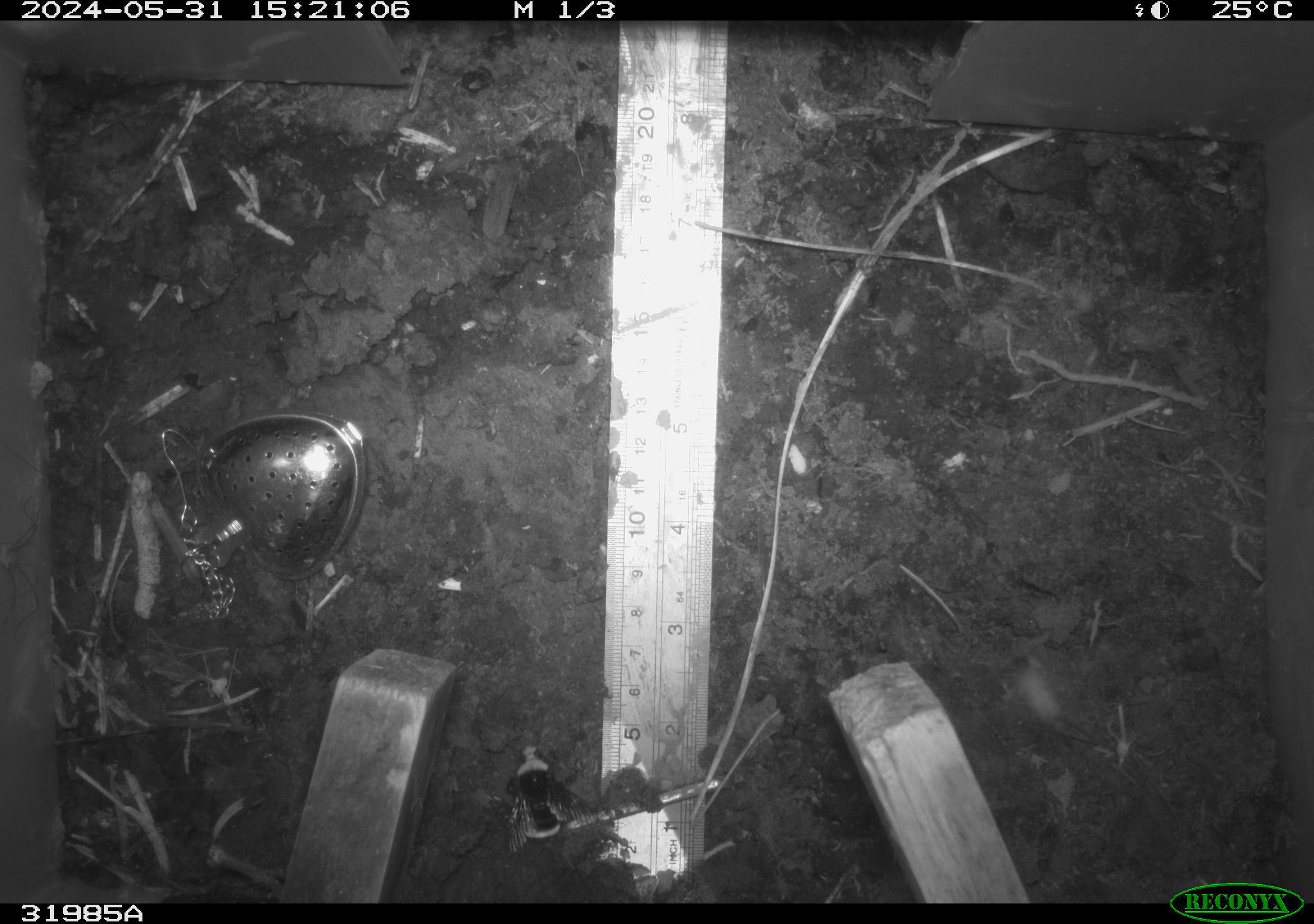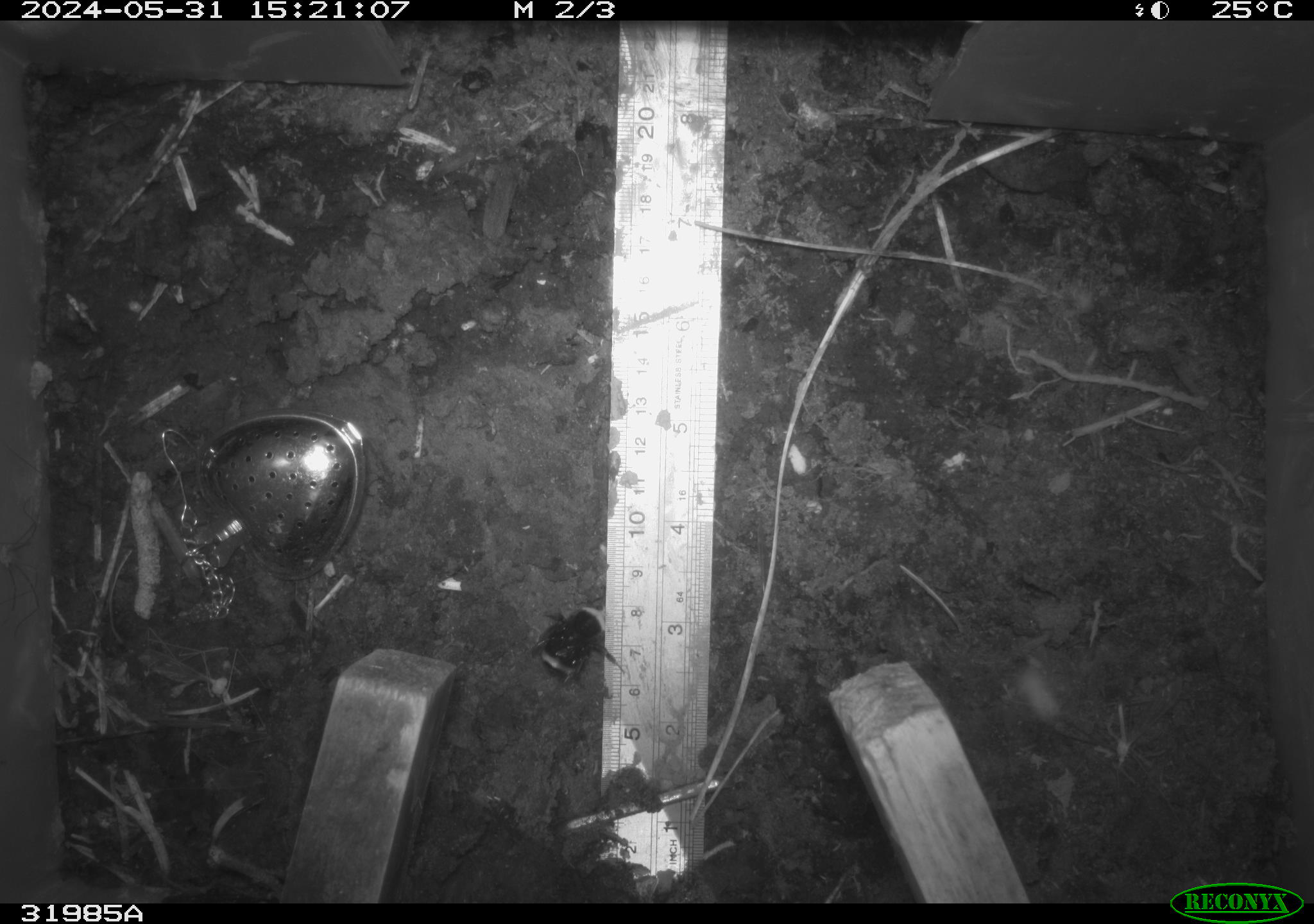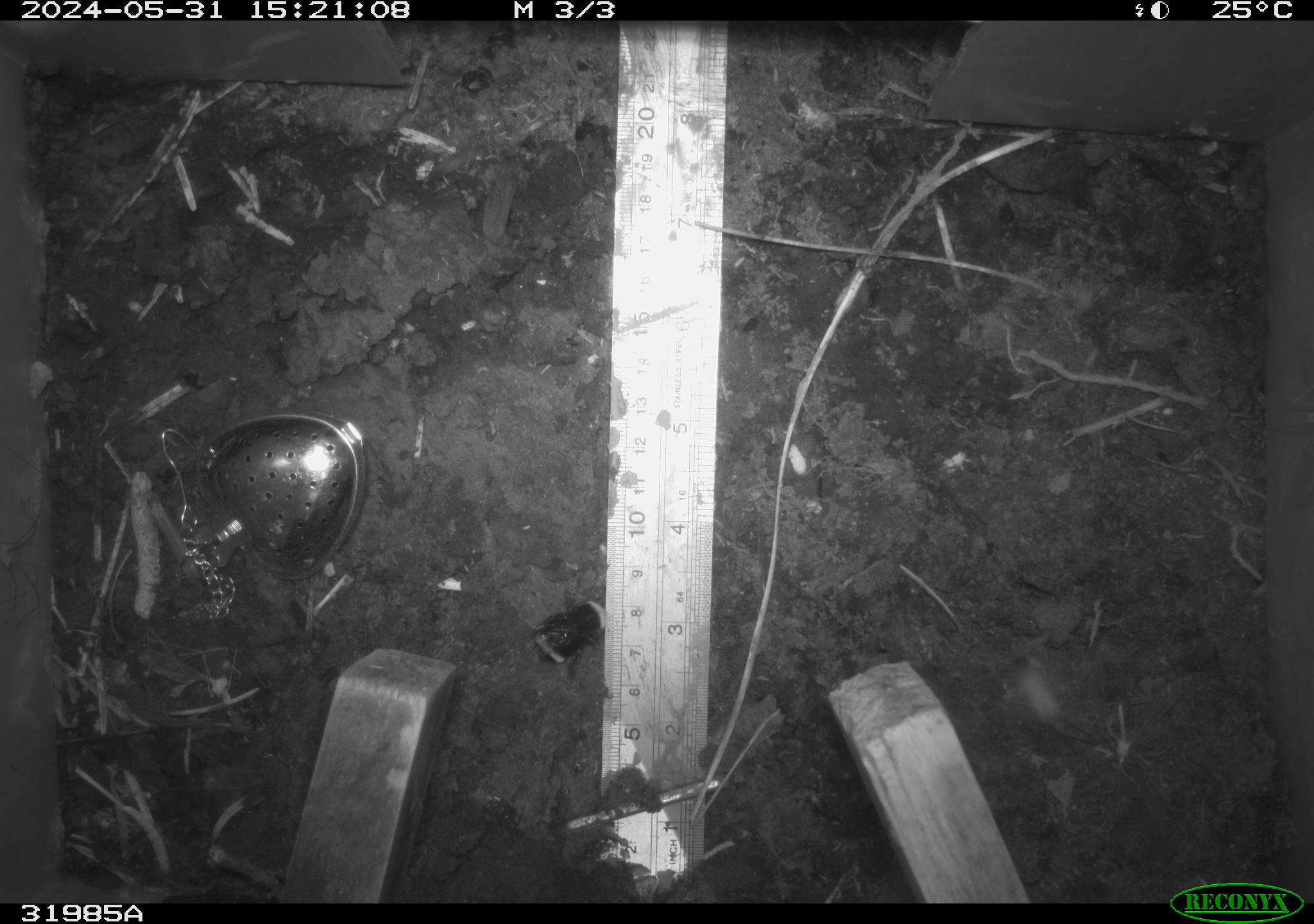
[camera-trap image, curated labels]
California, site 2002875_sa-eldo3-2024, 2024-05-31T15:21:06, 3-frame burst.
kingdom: Animalia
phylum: Arthropoda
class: Insecta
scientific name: Insecta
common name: insect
Insect (Insecta).